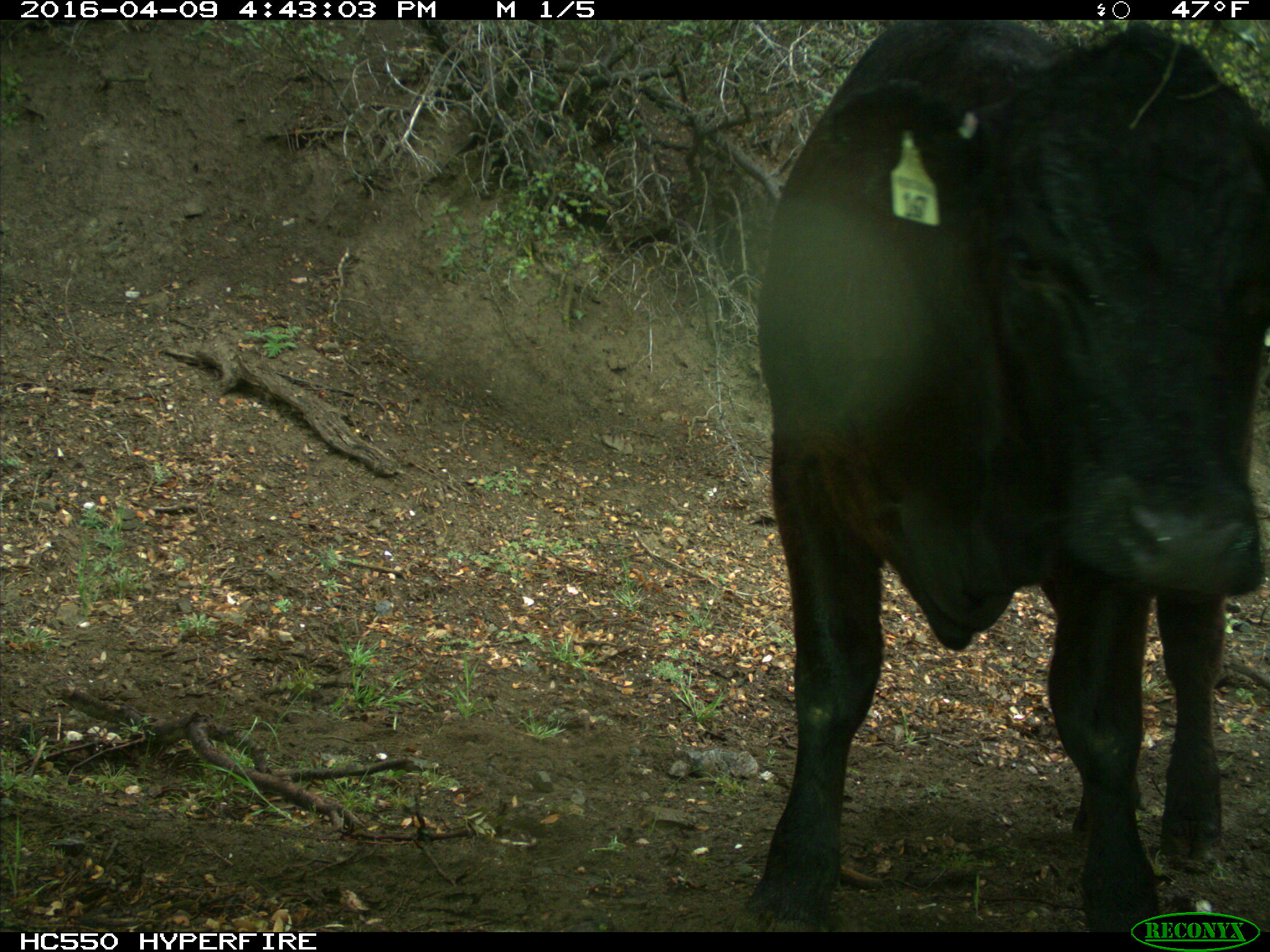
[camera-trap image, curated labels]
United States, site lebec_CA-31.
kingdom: Animalia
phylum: Chordata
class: Mammalia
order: Artiodactyla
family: Bovidae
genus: Bos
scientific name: Bos taurus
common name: domestic cow